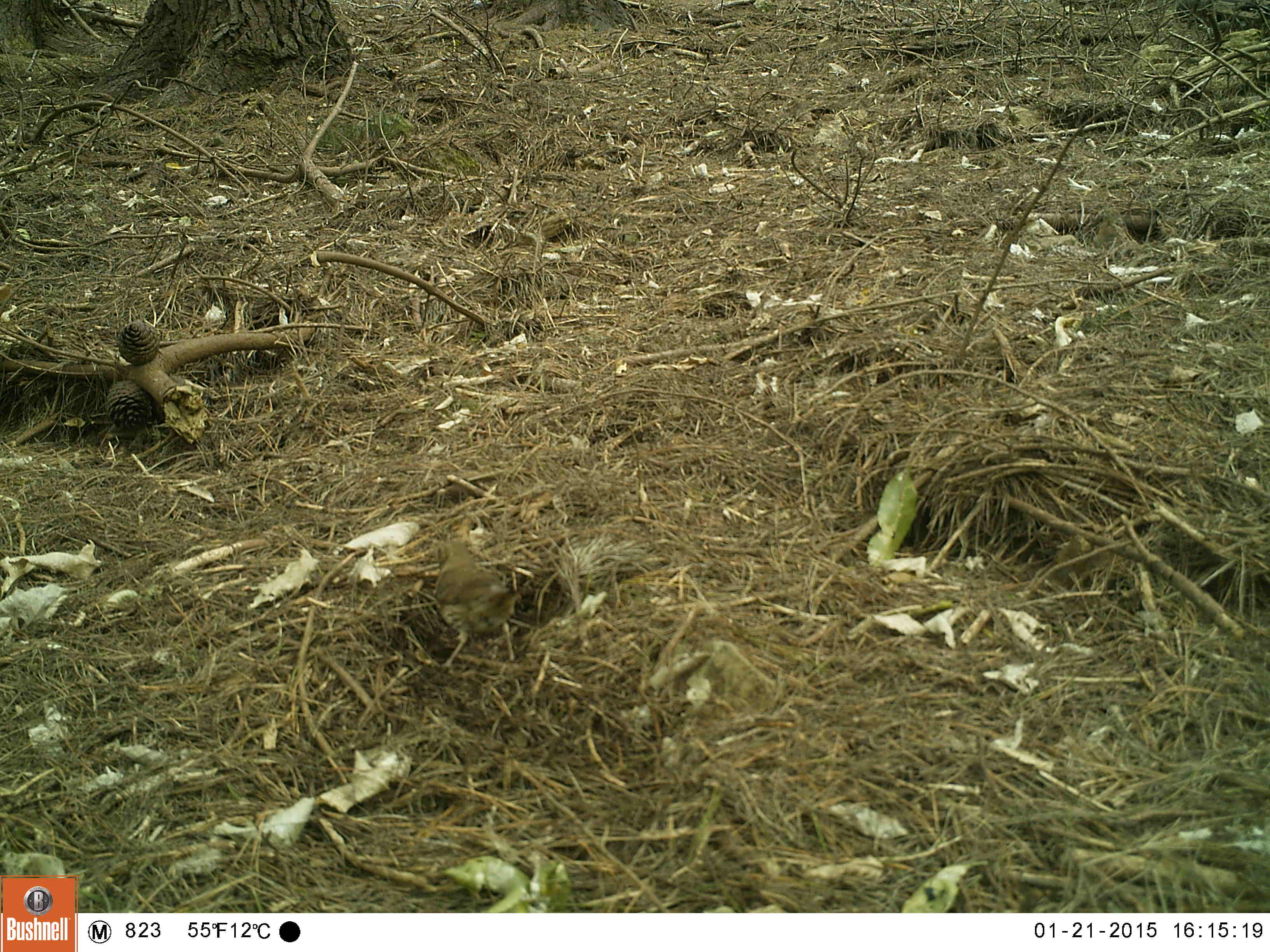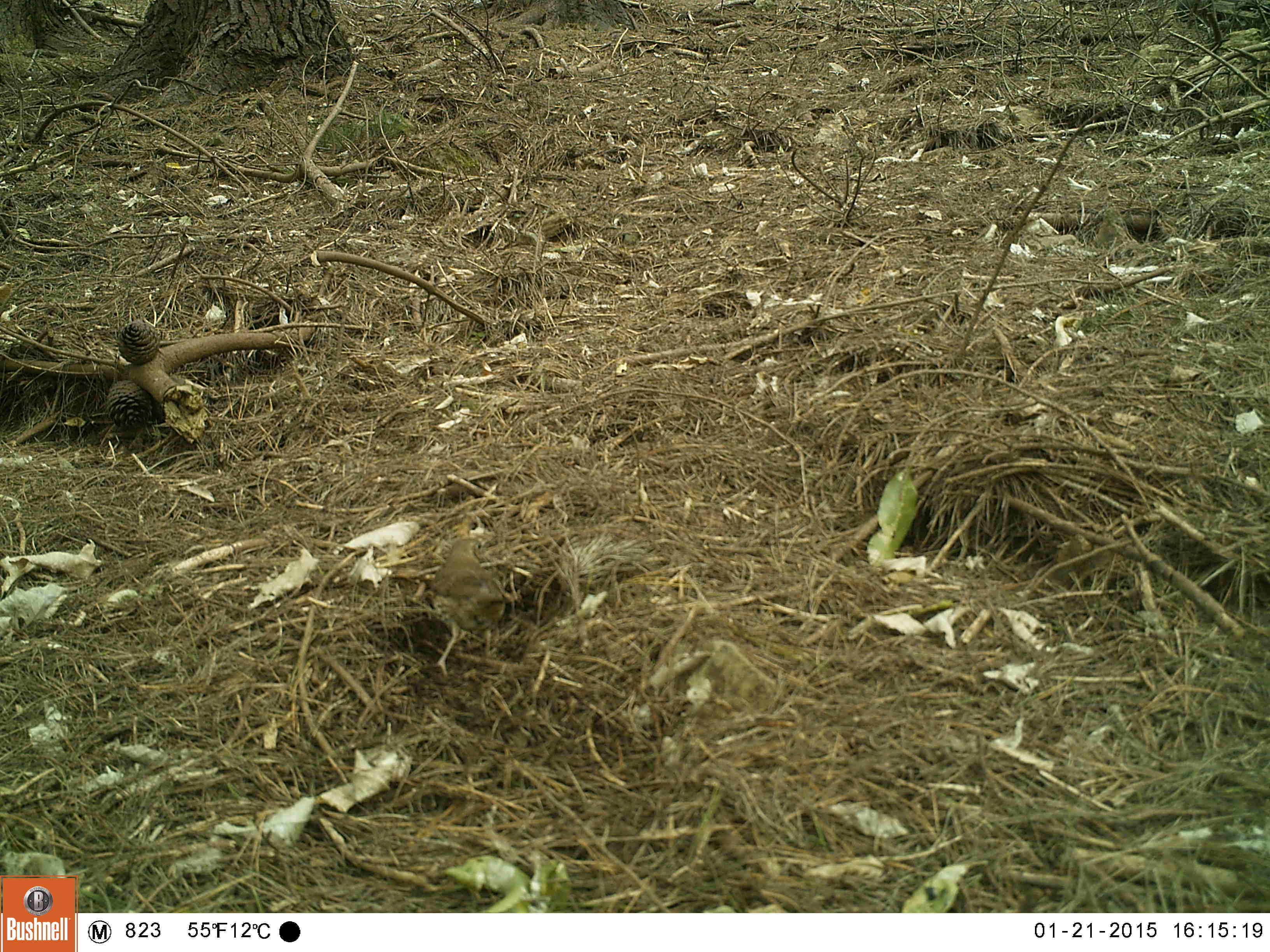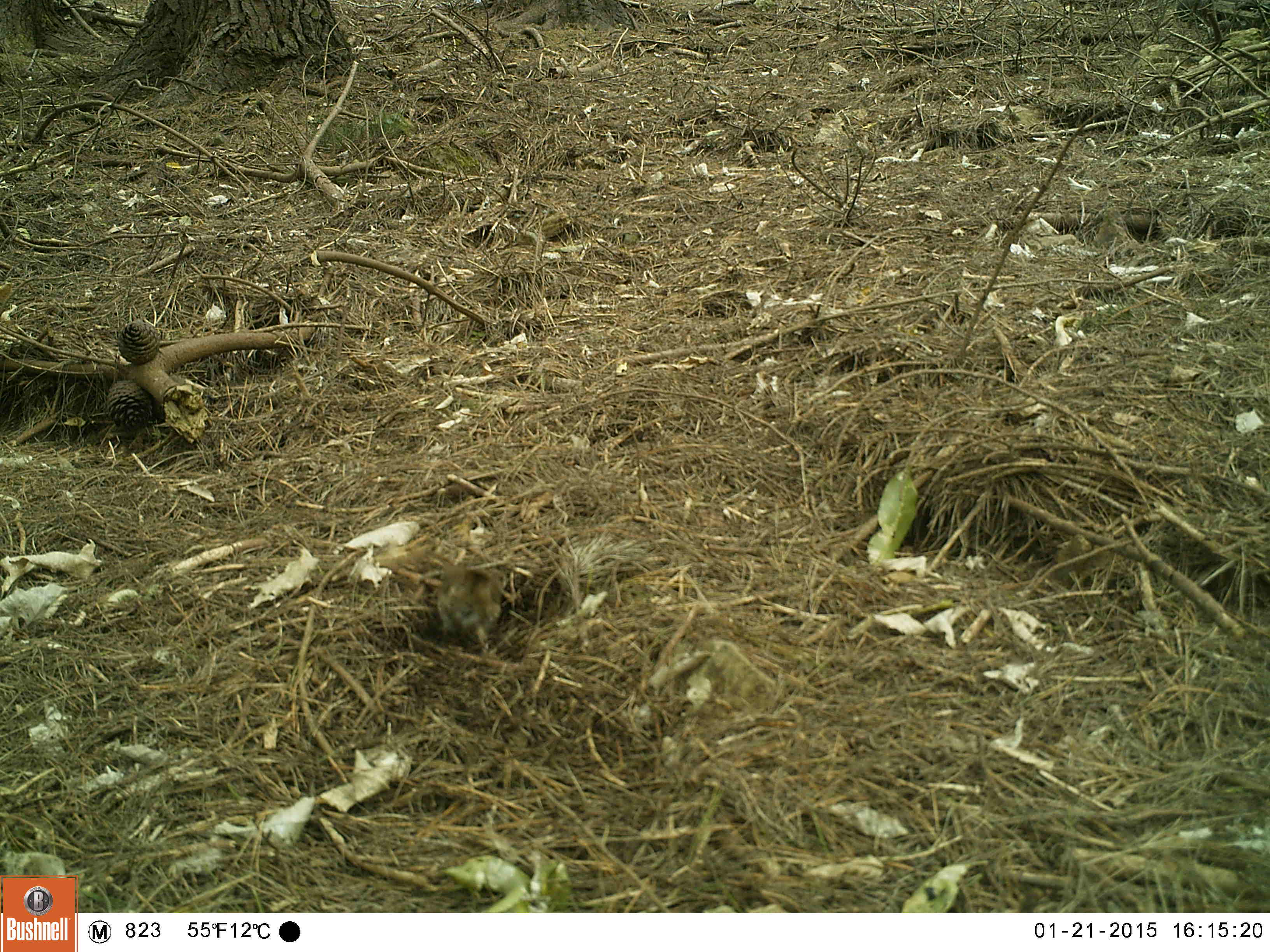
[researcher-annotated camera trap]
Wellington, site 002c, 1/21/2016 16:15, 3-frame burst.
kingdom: Animalia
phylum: Chordata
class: Aves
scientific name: Aves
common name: bird